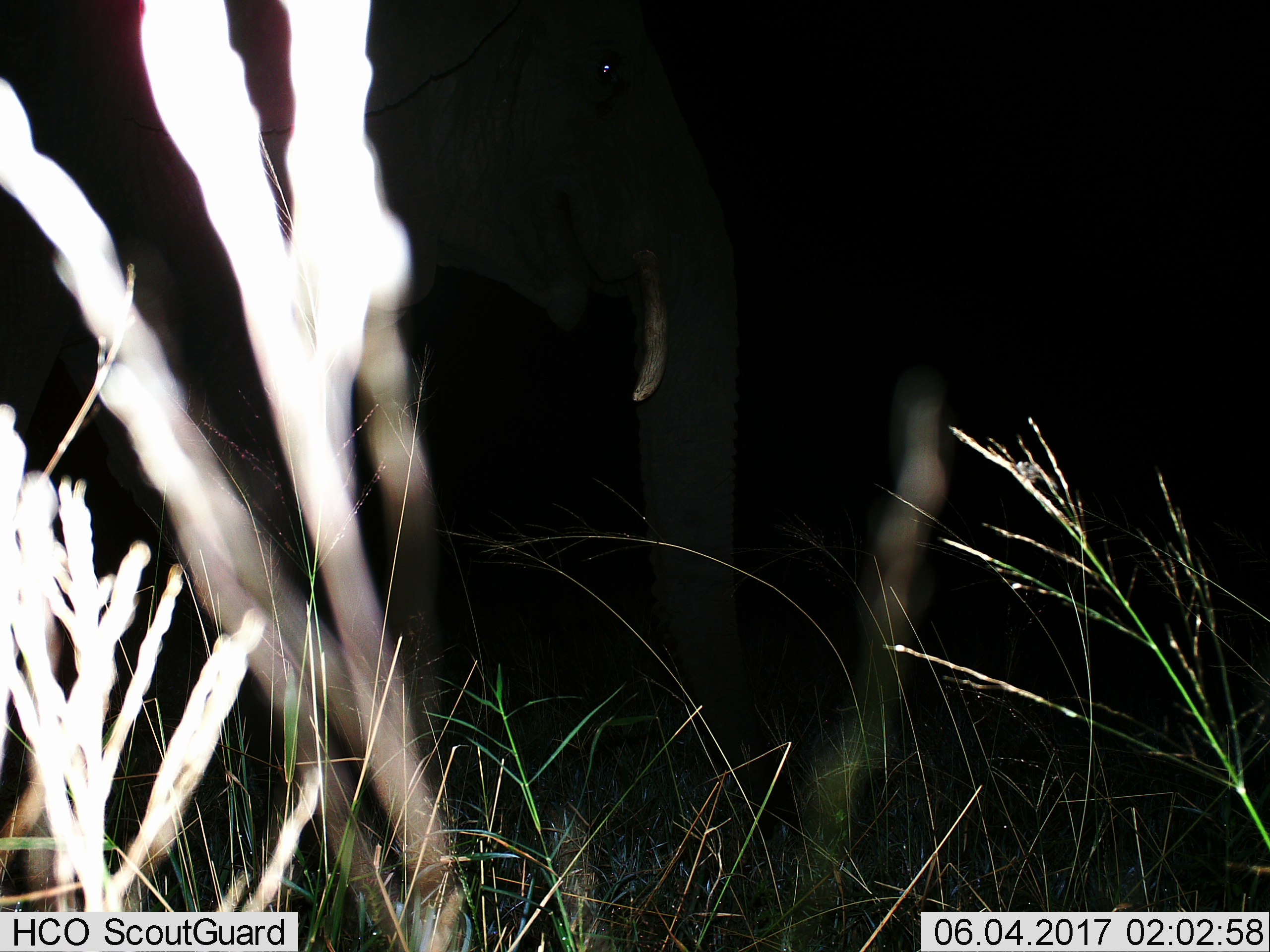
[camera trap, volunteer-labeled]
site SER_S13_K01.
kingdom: Animalia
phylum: Chordata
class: Mammalia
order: Proboscidea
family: Elephantidae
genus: Loxodonta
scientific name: Loxodonta africana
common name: african bush elephant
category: elephant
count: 1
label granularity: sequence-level